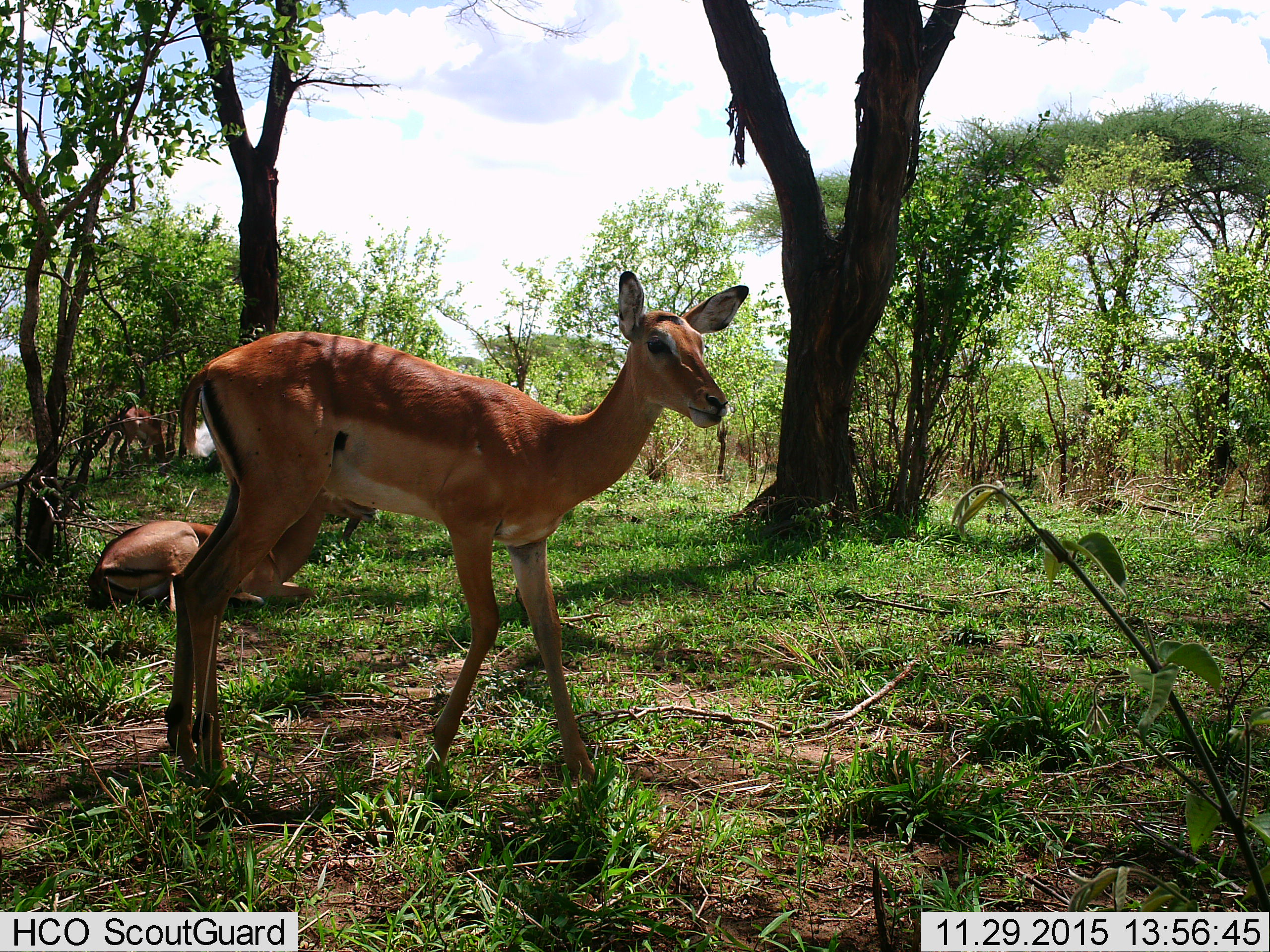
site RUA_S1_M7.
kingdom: Animalia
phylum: Chordata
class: Mammalia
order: Artiodactyla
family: Bovidae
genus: Aepyceros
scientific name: Aepyceros melampus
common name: impala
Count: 3.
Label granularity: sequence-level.